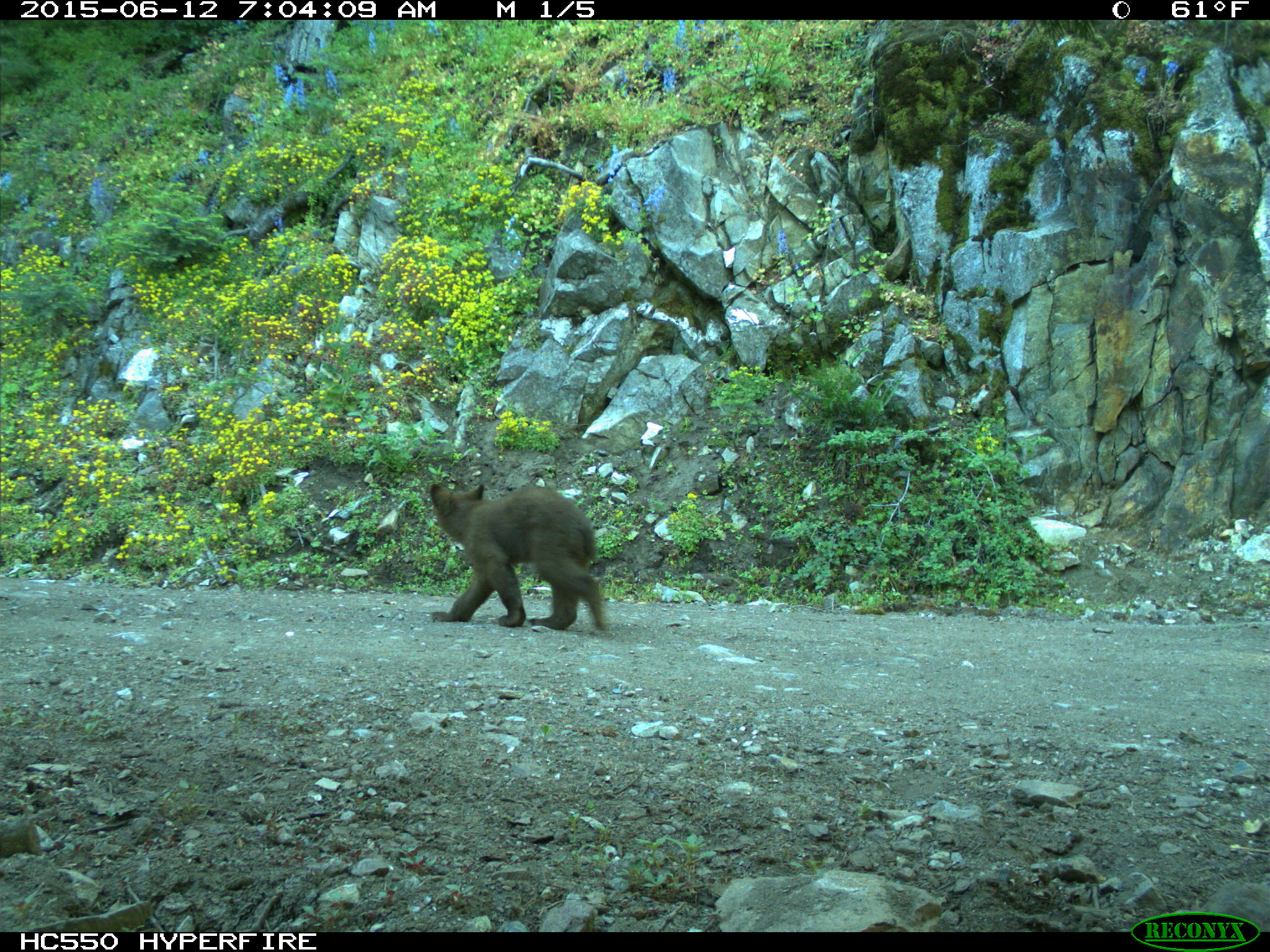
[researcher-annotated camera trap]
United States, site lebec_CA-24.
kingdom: Animalia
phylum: Chordata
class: Mammalia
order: Carnivora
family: Ursidae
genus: Ursus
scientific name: Ursus americanus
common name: american black bear